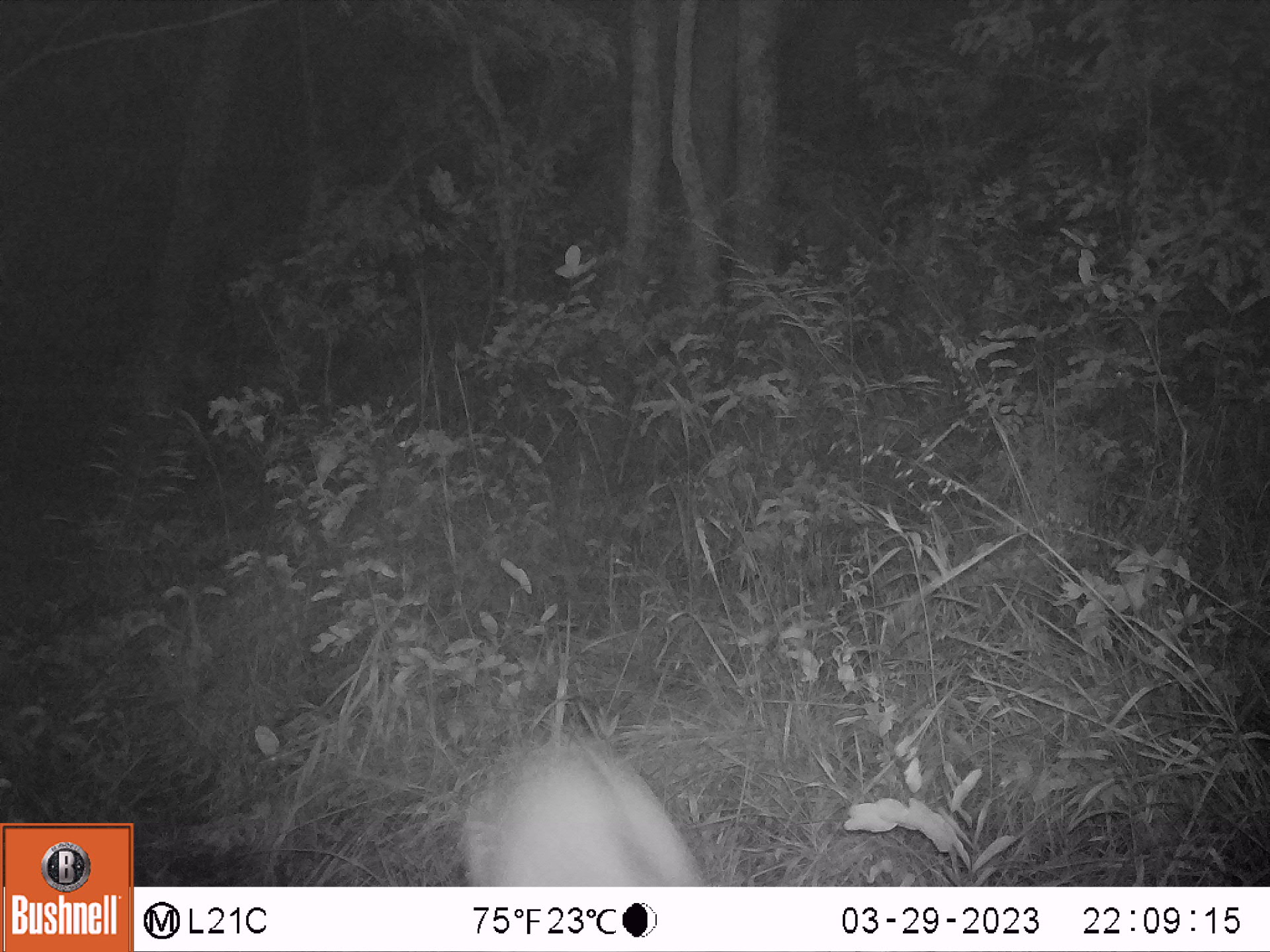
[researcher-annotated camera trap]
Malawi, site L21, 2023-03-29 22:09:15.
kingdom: Animalia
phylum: Chordata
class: Mammalia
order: Artiodactyla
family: Bovidae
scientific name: Antilopinae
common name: small antelope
Small antelope (Antilopinae), count 1.